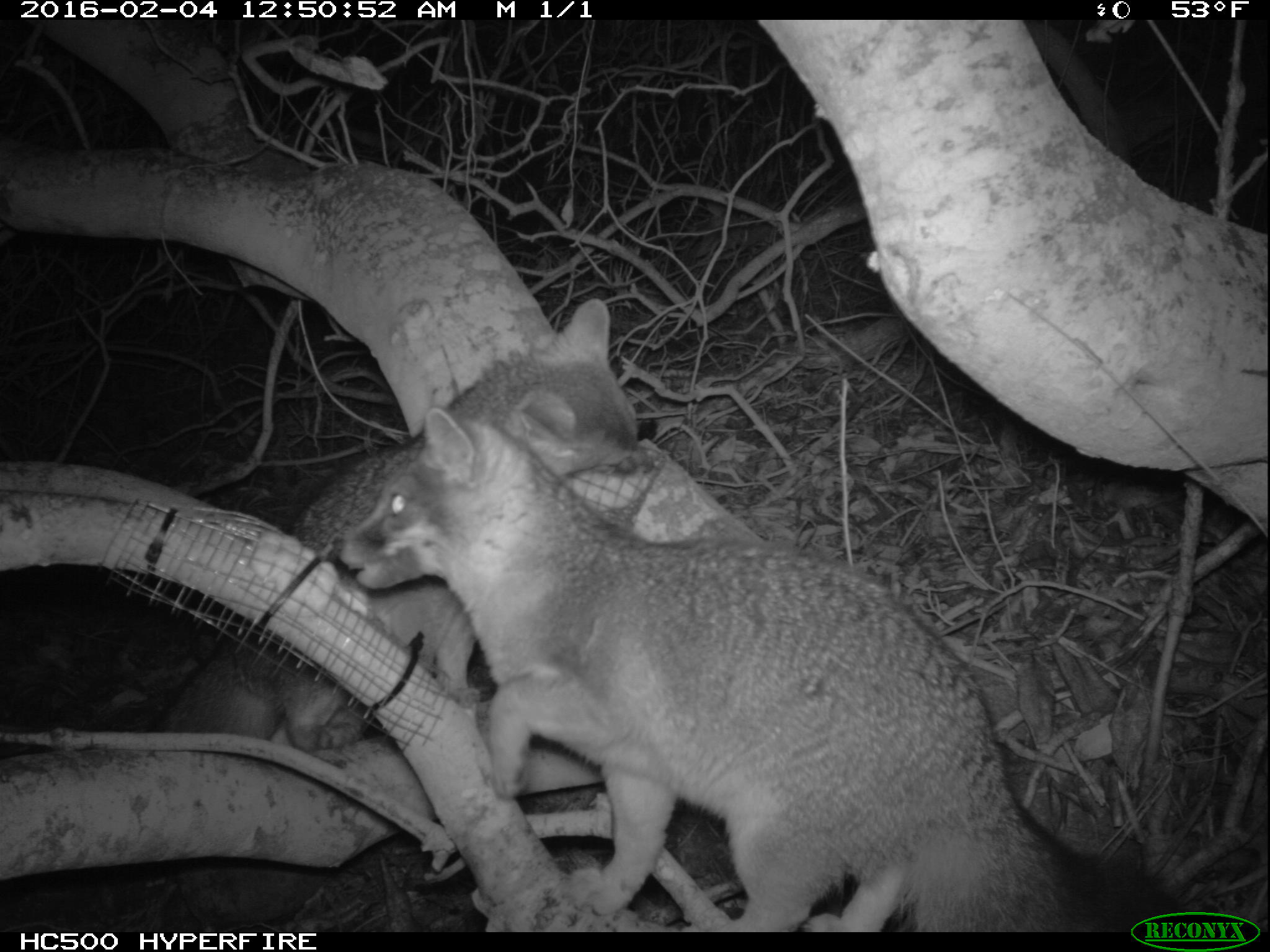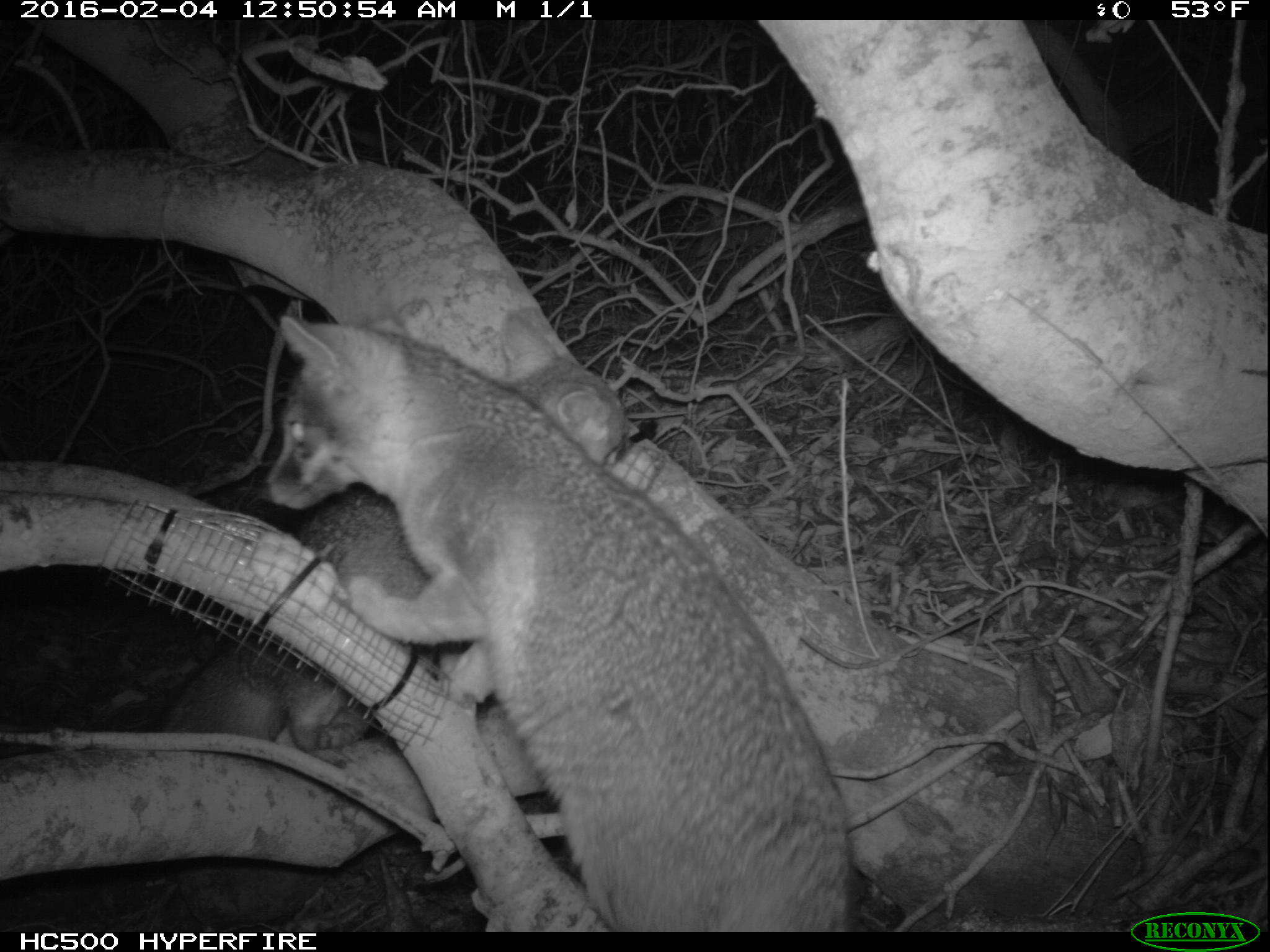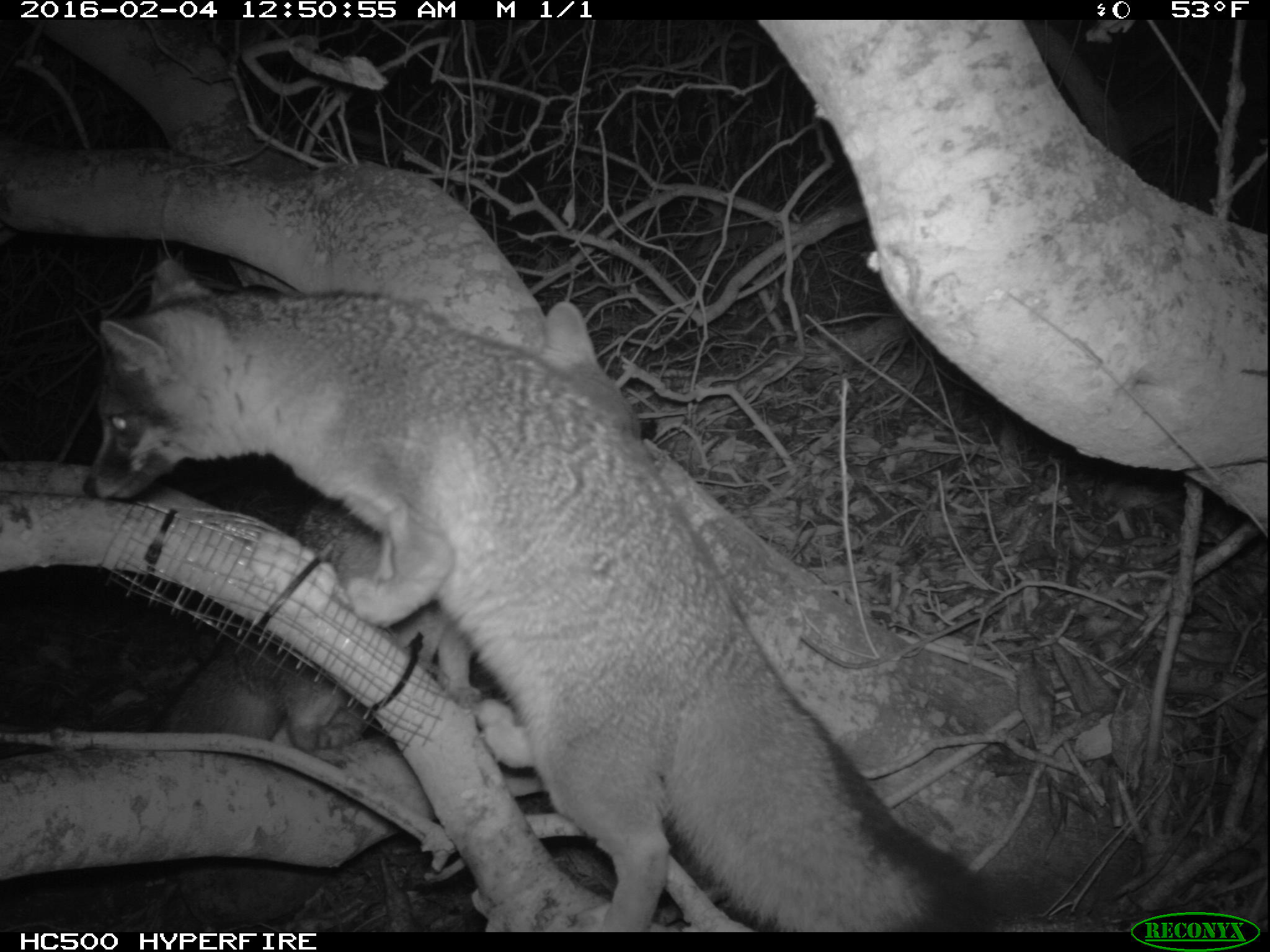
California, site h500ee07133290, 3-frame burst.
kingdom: Animalia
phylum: Chordata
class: Mammalia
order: Carnivora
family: Canidae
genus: Urocyon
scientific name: Urocyon littoralis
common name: island fox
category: fox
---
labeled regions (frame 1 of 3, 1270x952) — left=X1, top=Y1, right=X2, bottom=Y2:
fox: left=332, top=409, right=1190, bottom=933; left=143, top=300, right=659, bottom=746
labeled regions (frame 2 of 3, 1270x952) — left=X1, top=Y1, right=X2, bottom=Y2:
fox: left=250, top=311, right=855, bottom=932; left=158, top=304, right=634, bottom=752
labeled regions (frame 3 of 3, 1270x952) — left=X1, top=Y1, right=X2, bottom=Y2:
fox: left=81, top=258, right=997, bottom=932; left=148, top=302, right=641, bottom=754